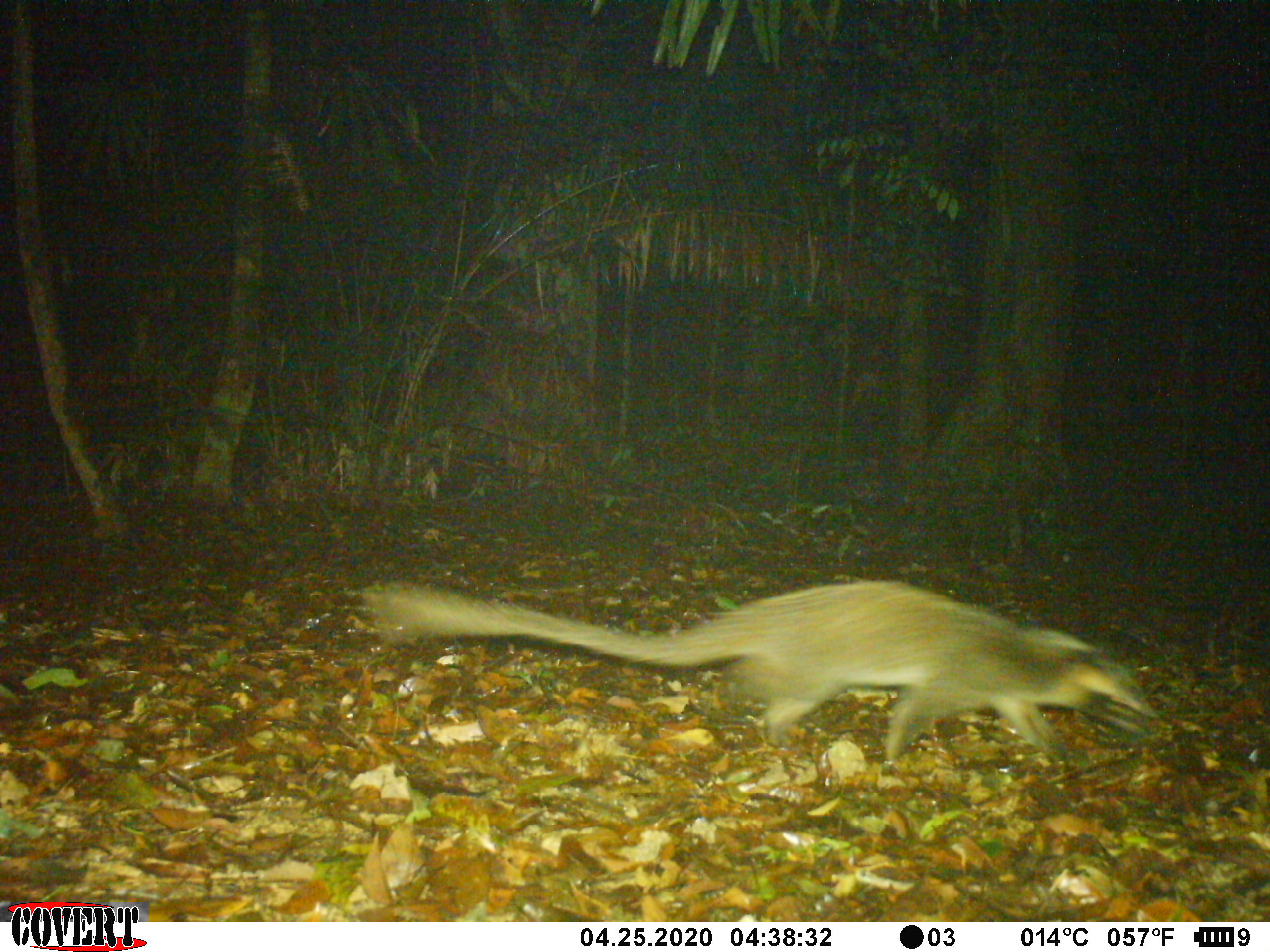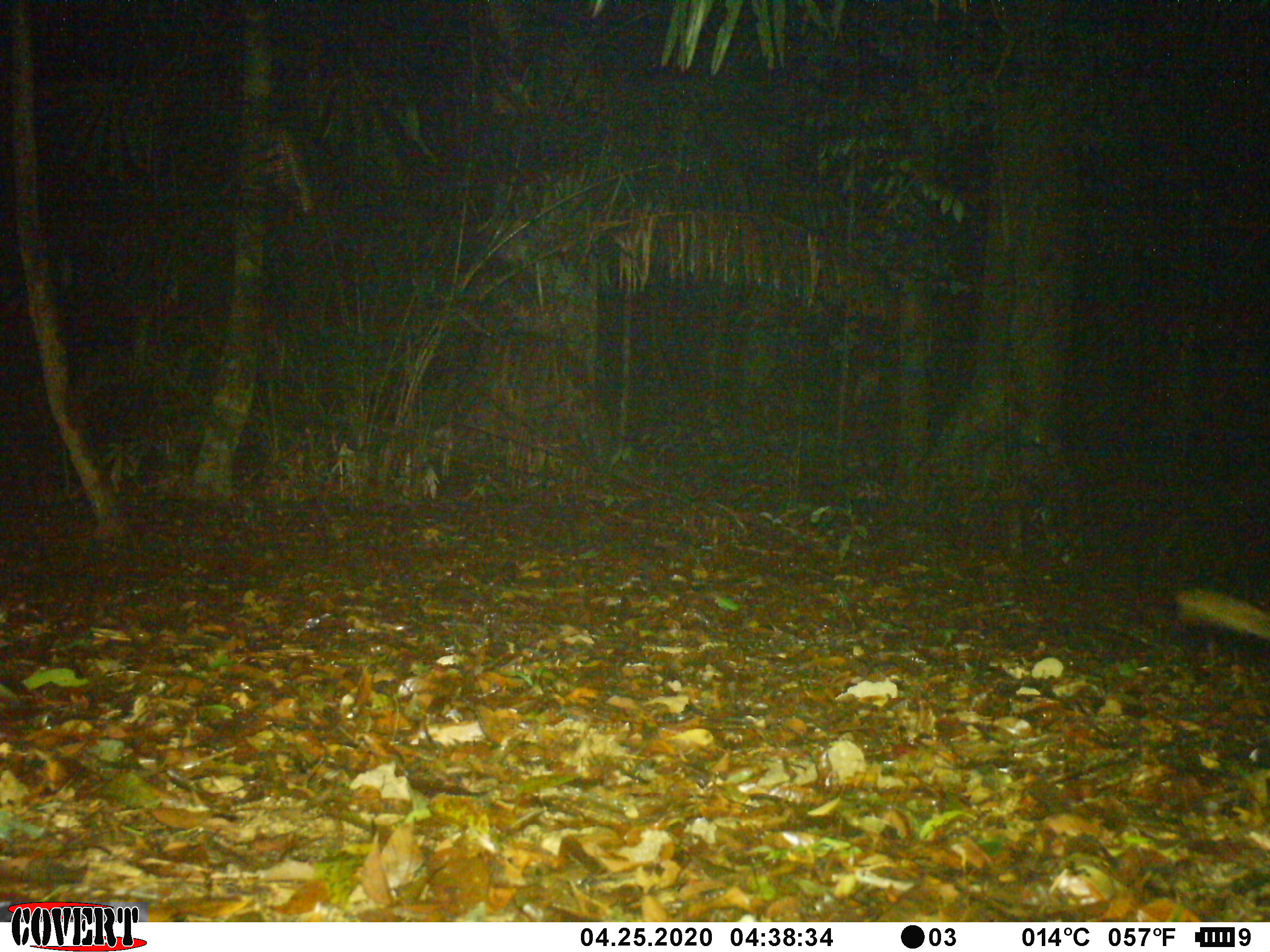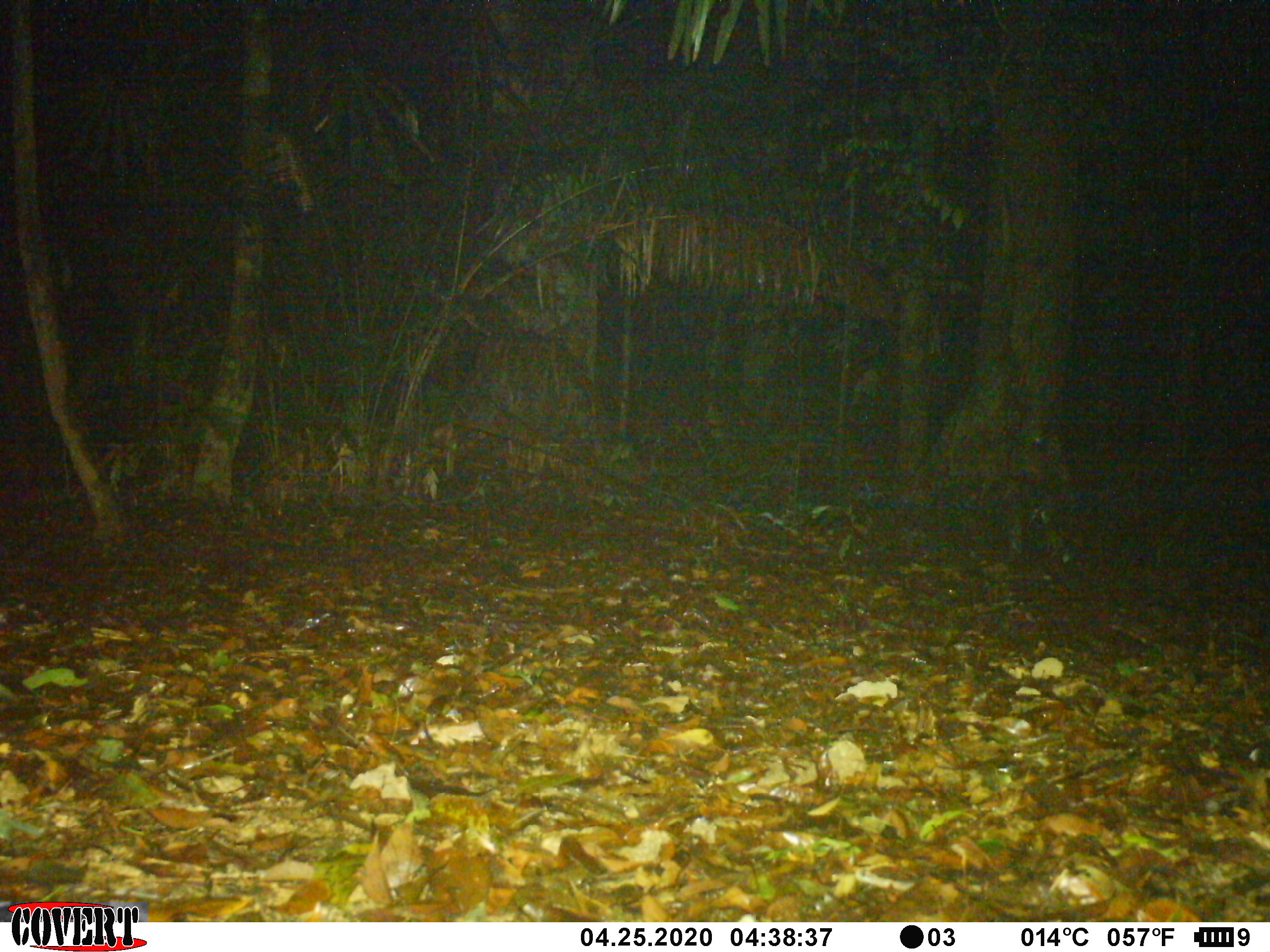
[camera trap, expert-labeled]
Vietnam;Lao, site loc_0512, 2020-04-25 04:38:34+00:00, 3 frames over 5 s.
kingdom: Animalia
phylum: Chordata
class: Mammalia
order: Carnivora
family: Viverridae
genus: Paguma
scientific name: Paguma larvata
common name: masked palm civet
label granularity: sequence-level